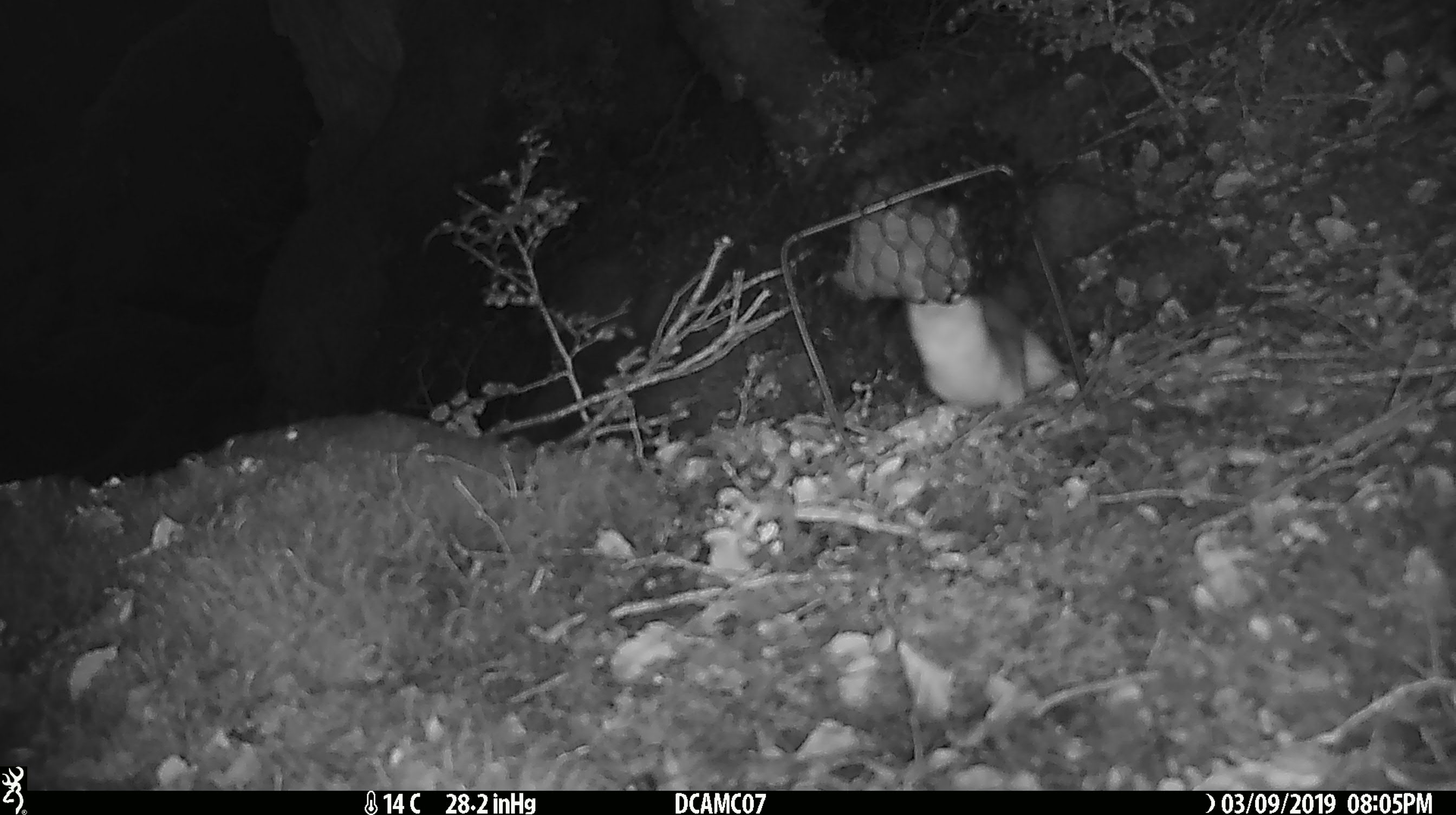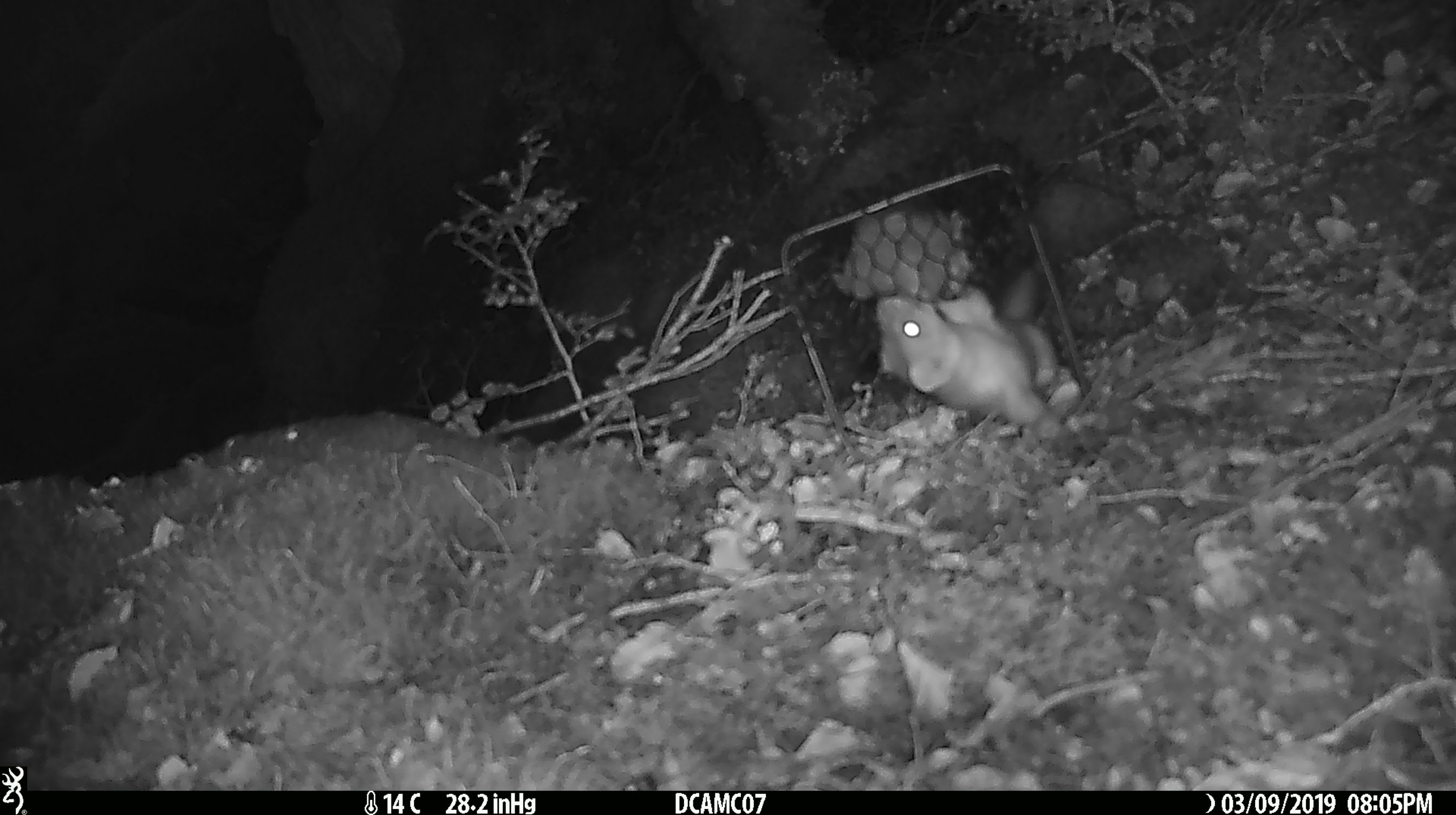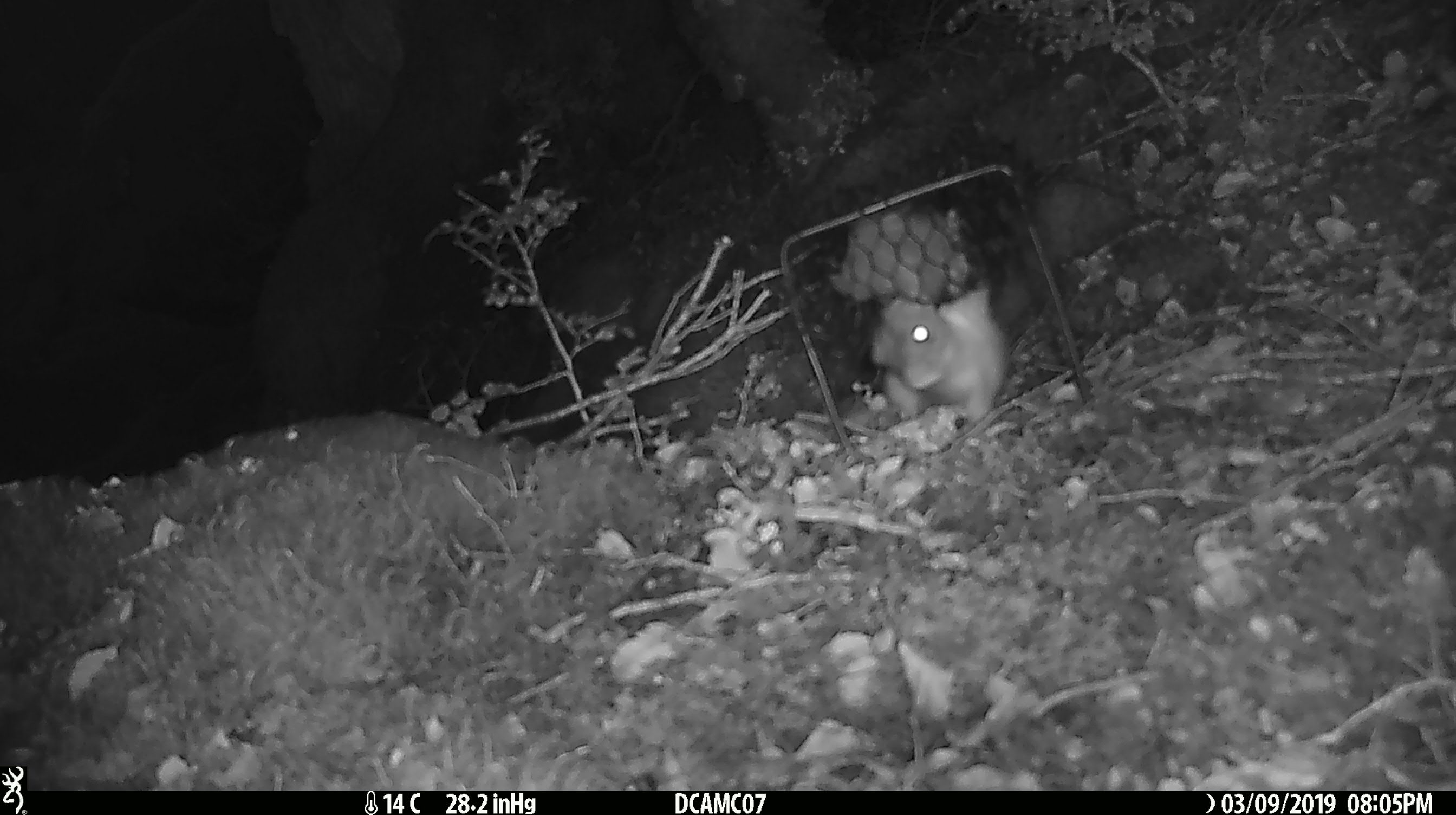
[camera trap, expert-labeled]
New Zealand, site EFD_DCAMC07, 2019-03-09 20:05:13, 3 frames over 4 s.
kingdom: Animalia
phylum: Chordata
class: Mammalia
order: Carnivora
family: Mustelidae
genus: Mustela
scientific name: Mustela erminea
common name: stoat